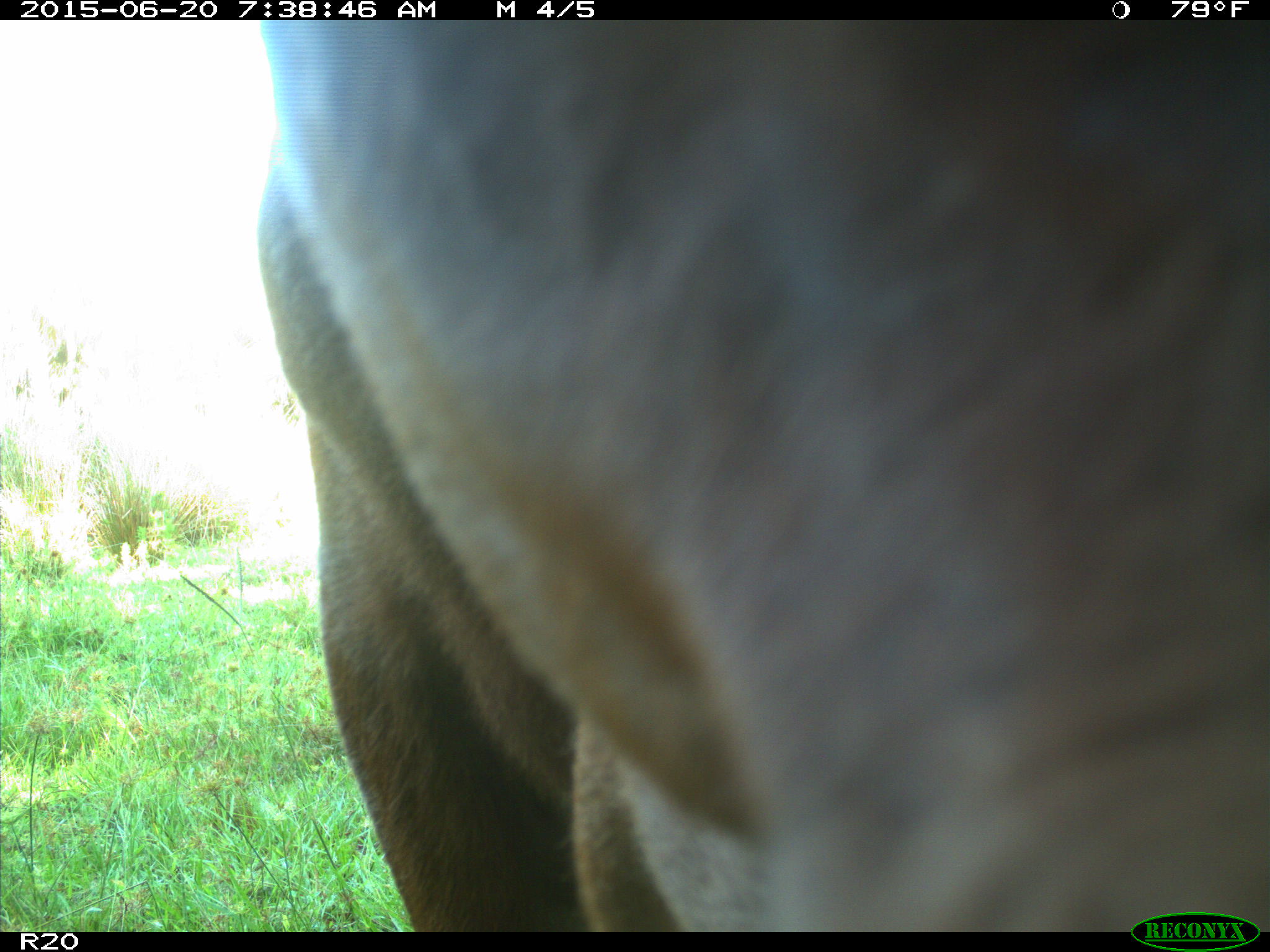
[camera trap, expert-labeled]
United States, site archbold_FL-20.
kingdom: Animalia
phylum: Chordata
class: Mammalia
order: Artiodactyla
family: Bovidae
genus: Bos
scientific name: Bos taurus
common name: domestic cow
Bos taurus (domestic cow).